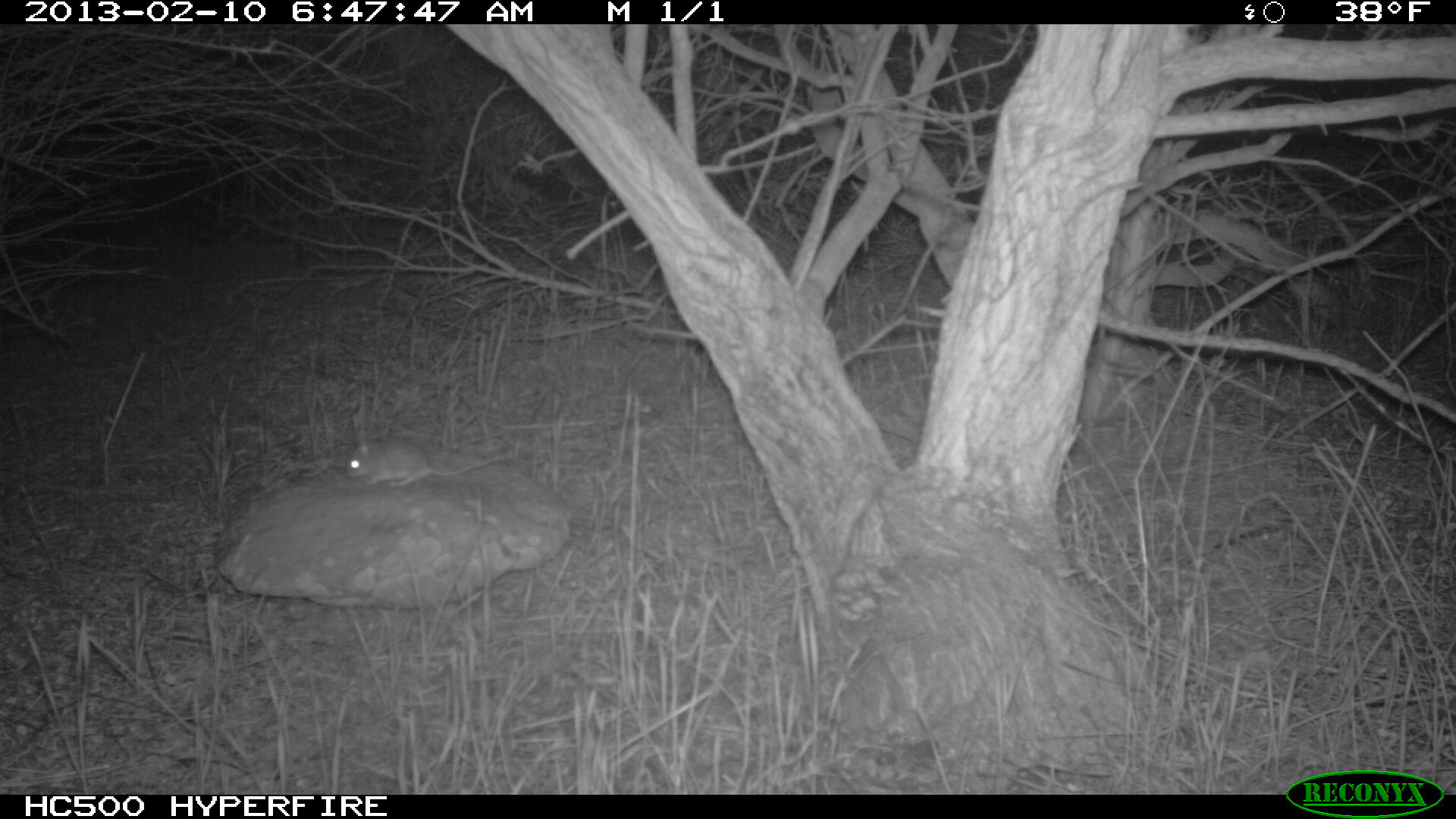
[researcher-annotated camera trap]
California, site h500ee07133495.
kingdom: Animalia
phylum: Chordata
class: Mammalia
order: Rodentia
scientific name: Rodentia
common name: rodent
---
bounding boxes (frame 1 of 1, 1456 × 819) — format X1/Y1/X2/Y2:
rodent: 344/434/510/487